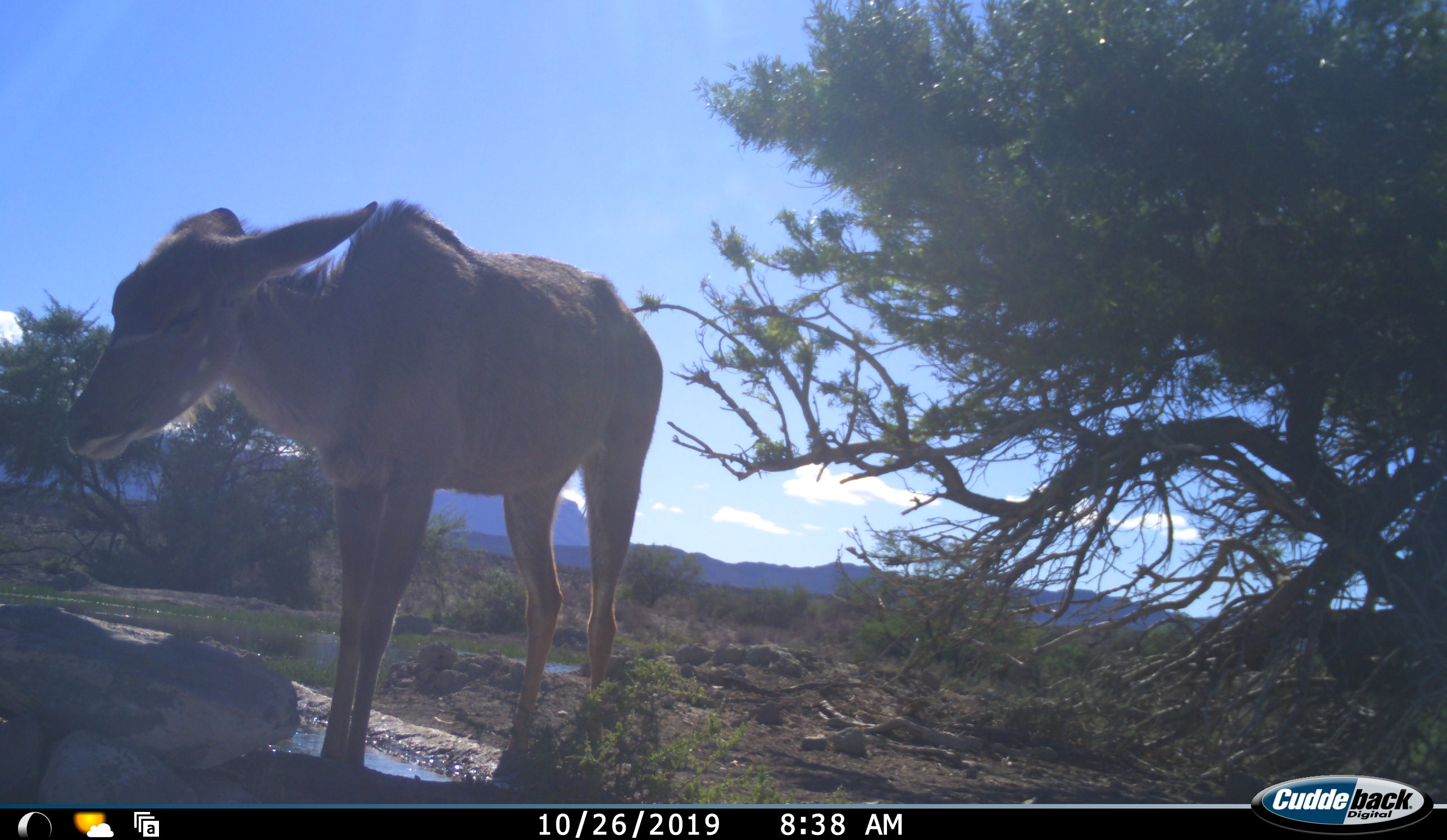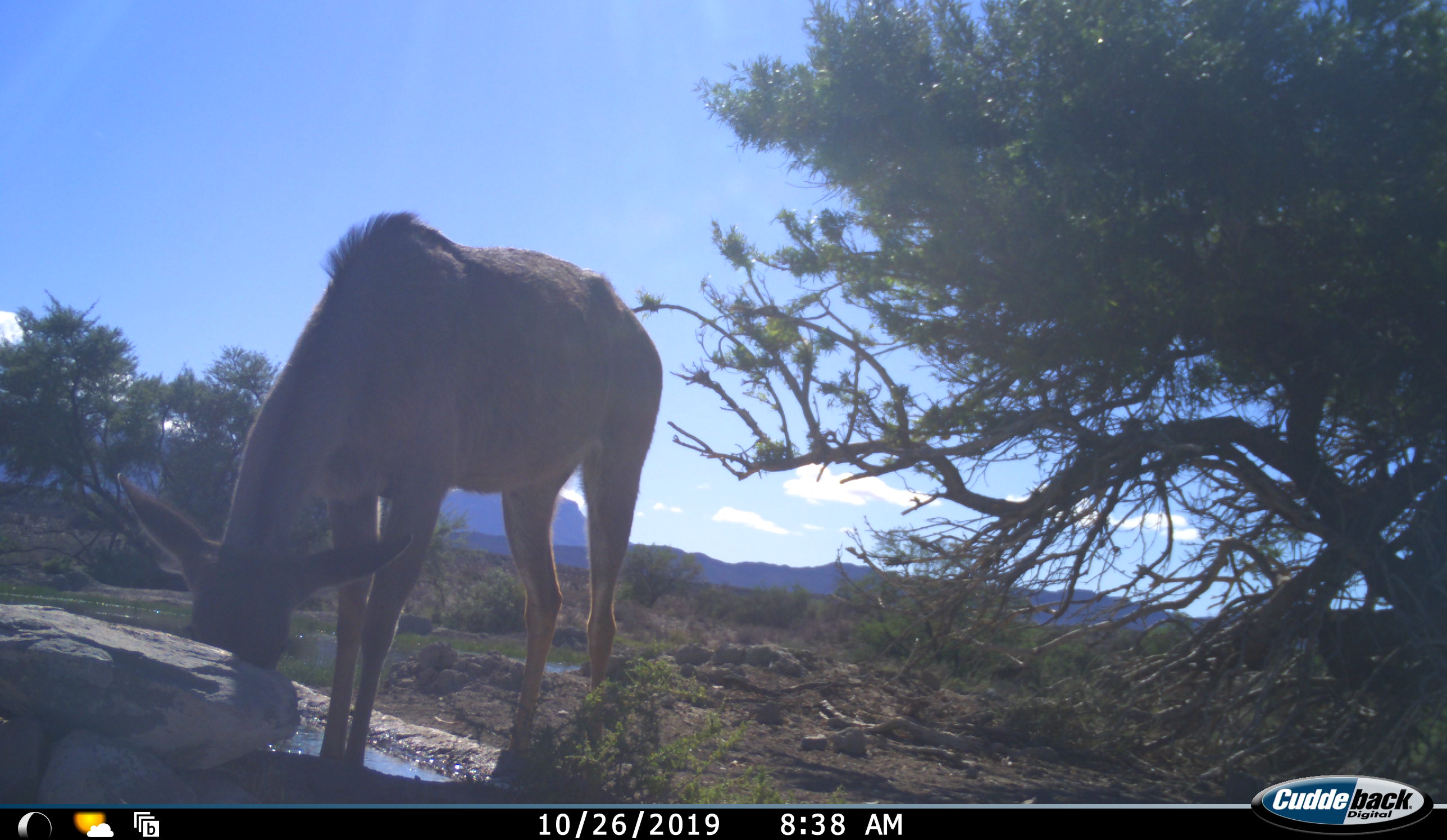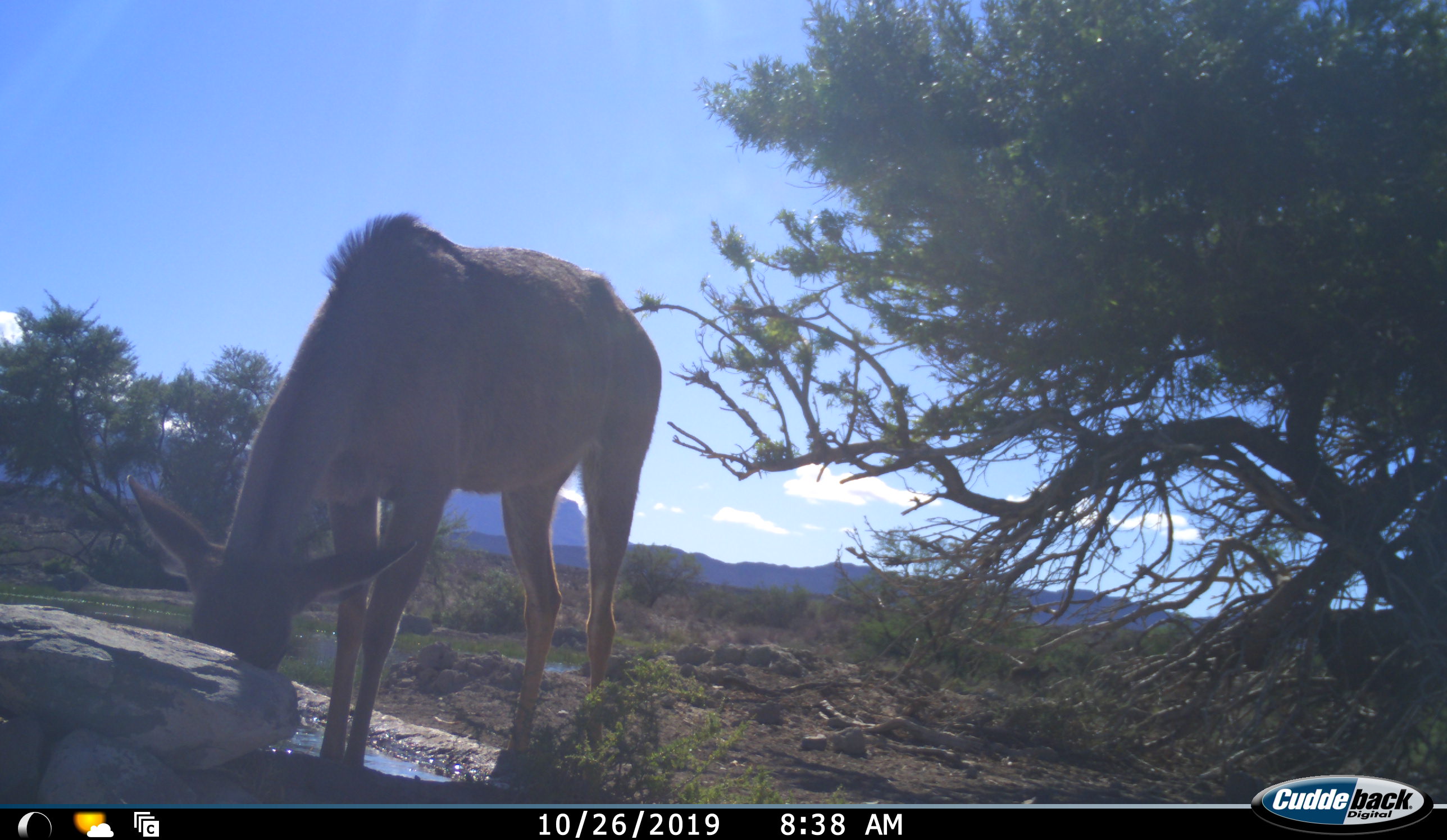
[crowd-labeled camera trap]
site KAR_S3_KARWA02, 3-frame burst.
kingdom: Animalia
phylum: Chordata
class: Mammalia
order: Artiodactyla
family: Bovidae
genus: Tragelaphus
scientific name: Tragelaphus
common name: kudu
Kudu (Tragelaphus), count 1. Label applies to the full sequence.